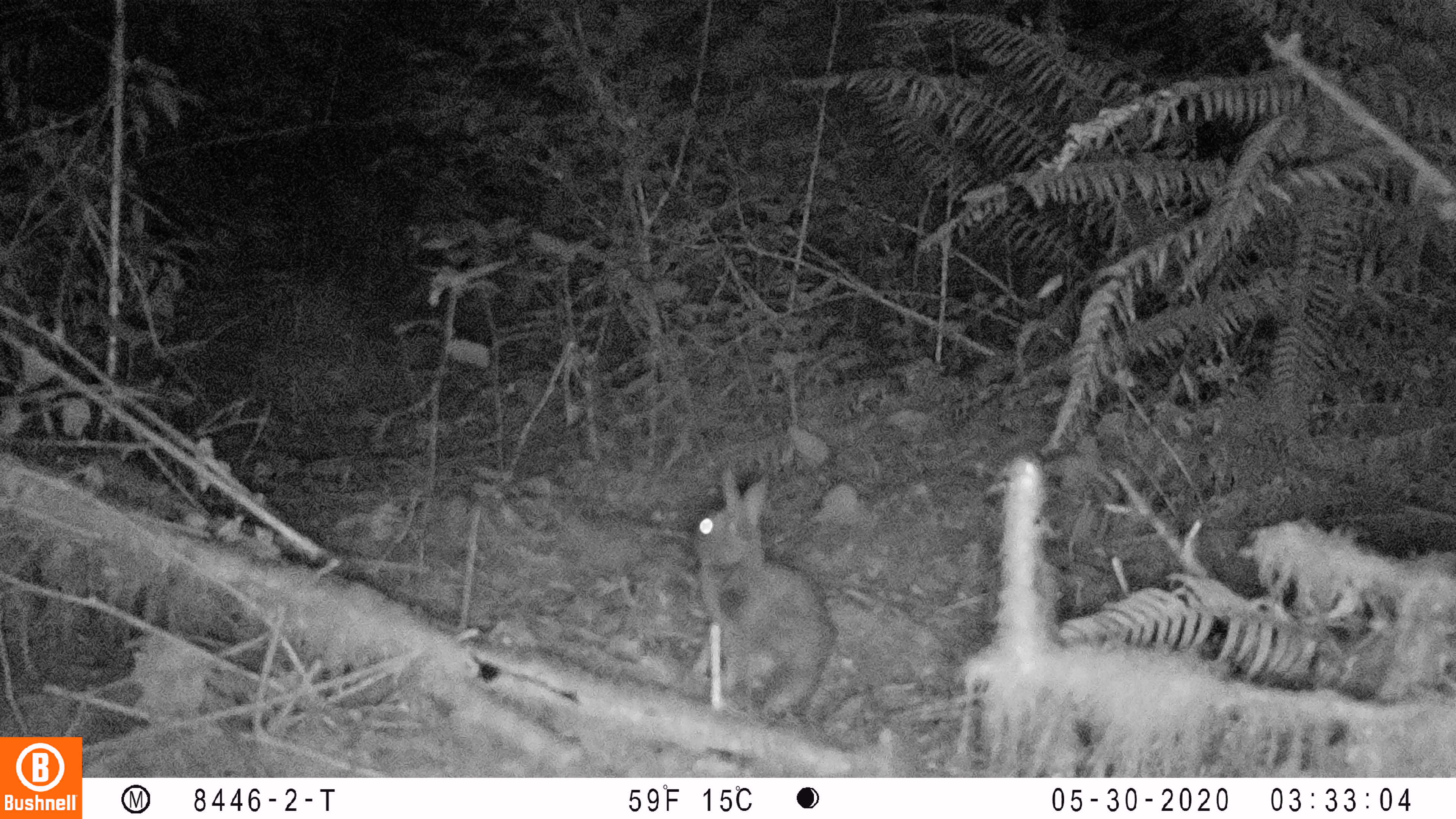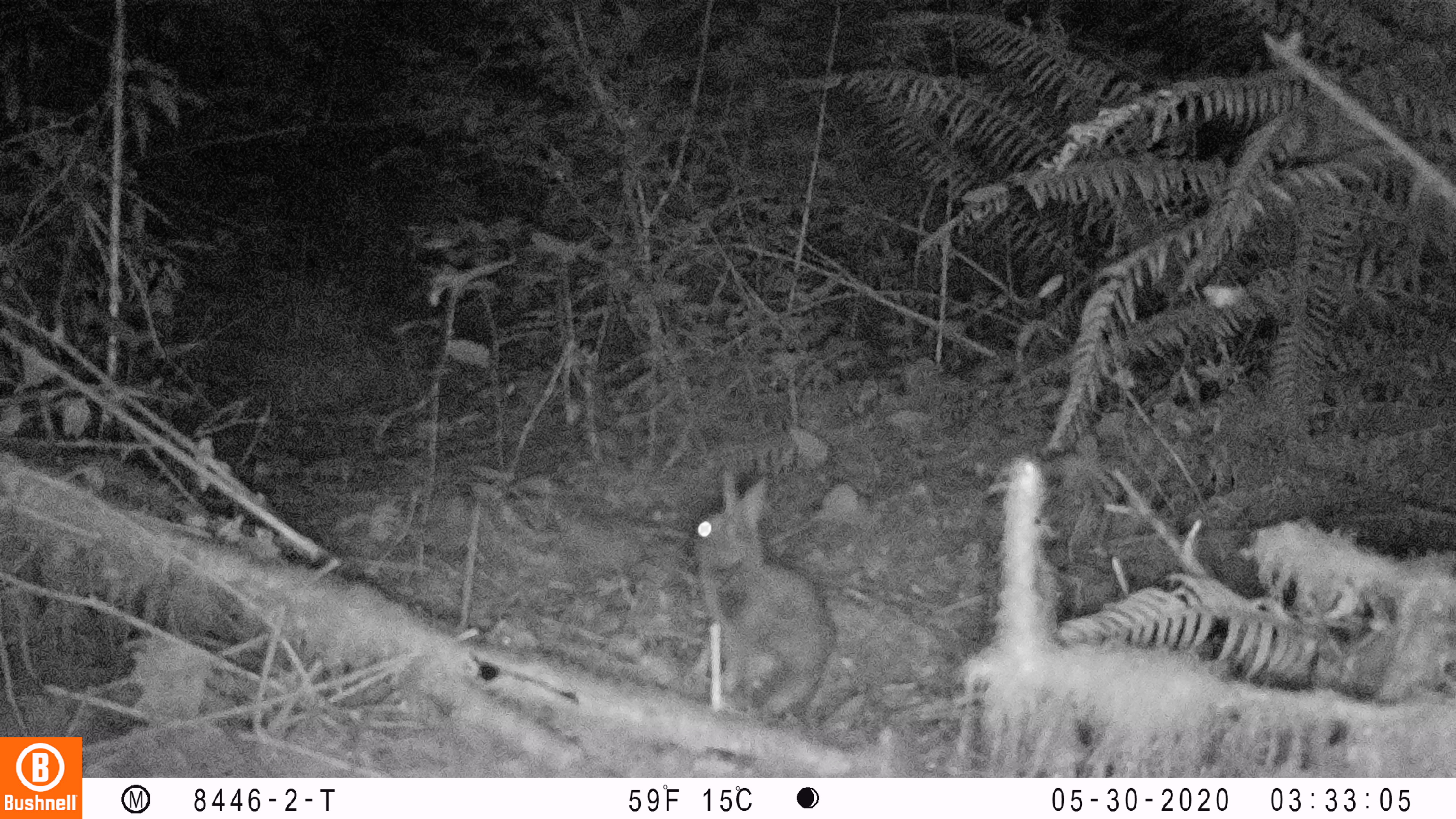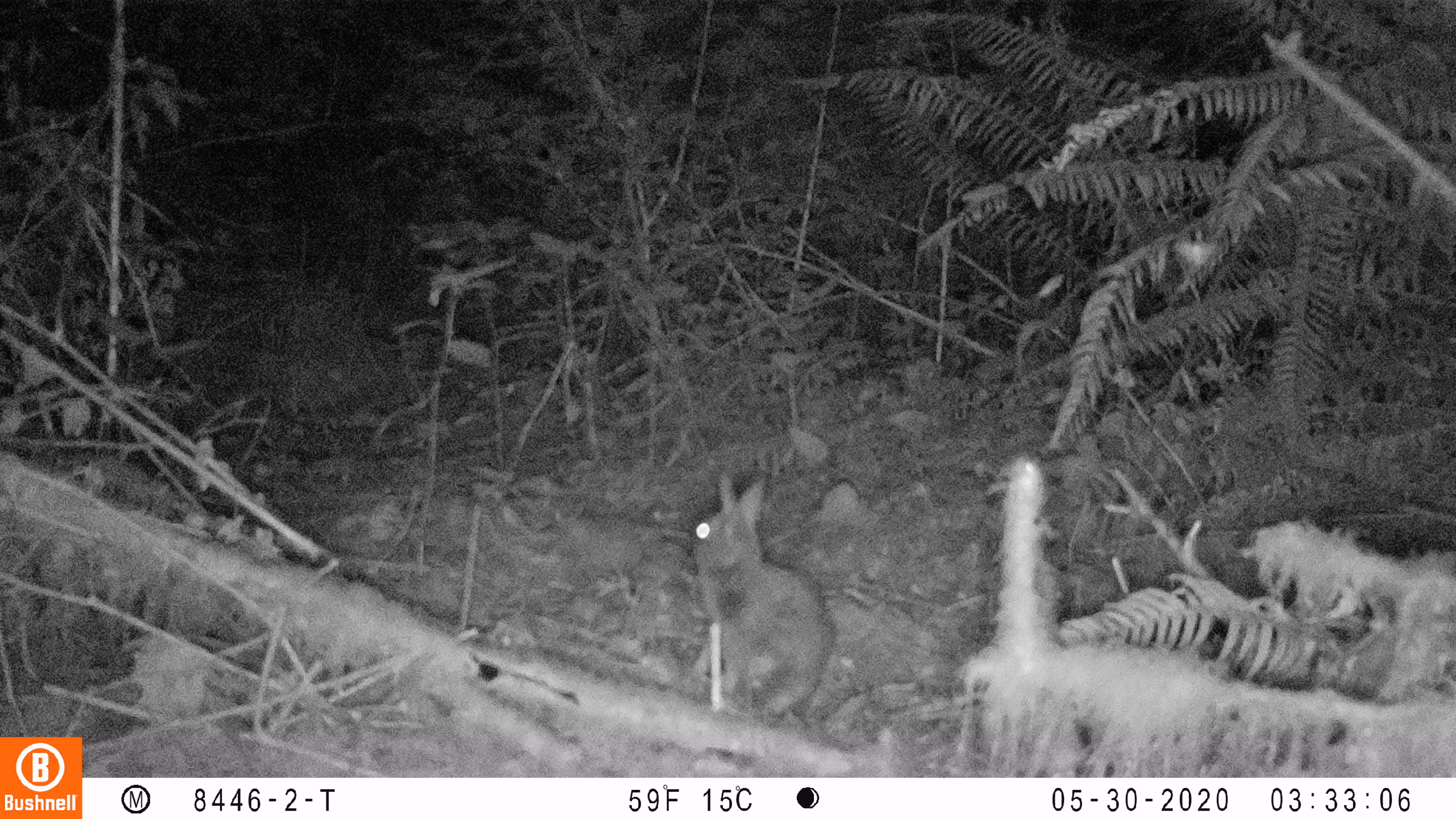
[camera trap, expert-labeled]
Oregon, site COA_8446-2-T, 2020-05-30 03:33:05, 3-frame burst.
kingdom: Animalia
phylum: Chordata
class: Mammalia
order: Lagomorpha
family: Leporidae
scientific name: Leporidae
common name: hares and rabbits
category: leporidae family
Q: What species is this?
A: Leporidae family (hares and rabbits) (Leporidae).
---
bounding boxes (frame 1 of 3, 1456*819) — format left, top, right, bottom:
leporidae family: 686, 464, 838, 723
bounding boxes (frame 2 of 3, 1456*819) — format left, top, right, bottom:
leporidae family: 689, 465, 841, 734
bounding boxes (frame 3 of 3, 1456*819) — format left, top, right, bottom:
leporidae family: 690, 469, 835, 730